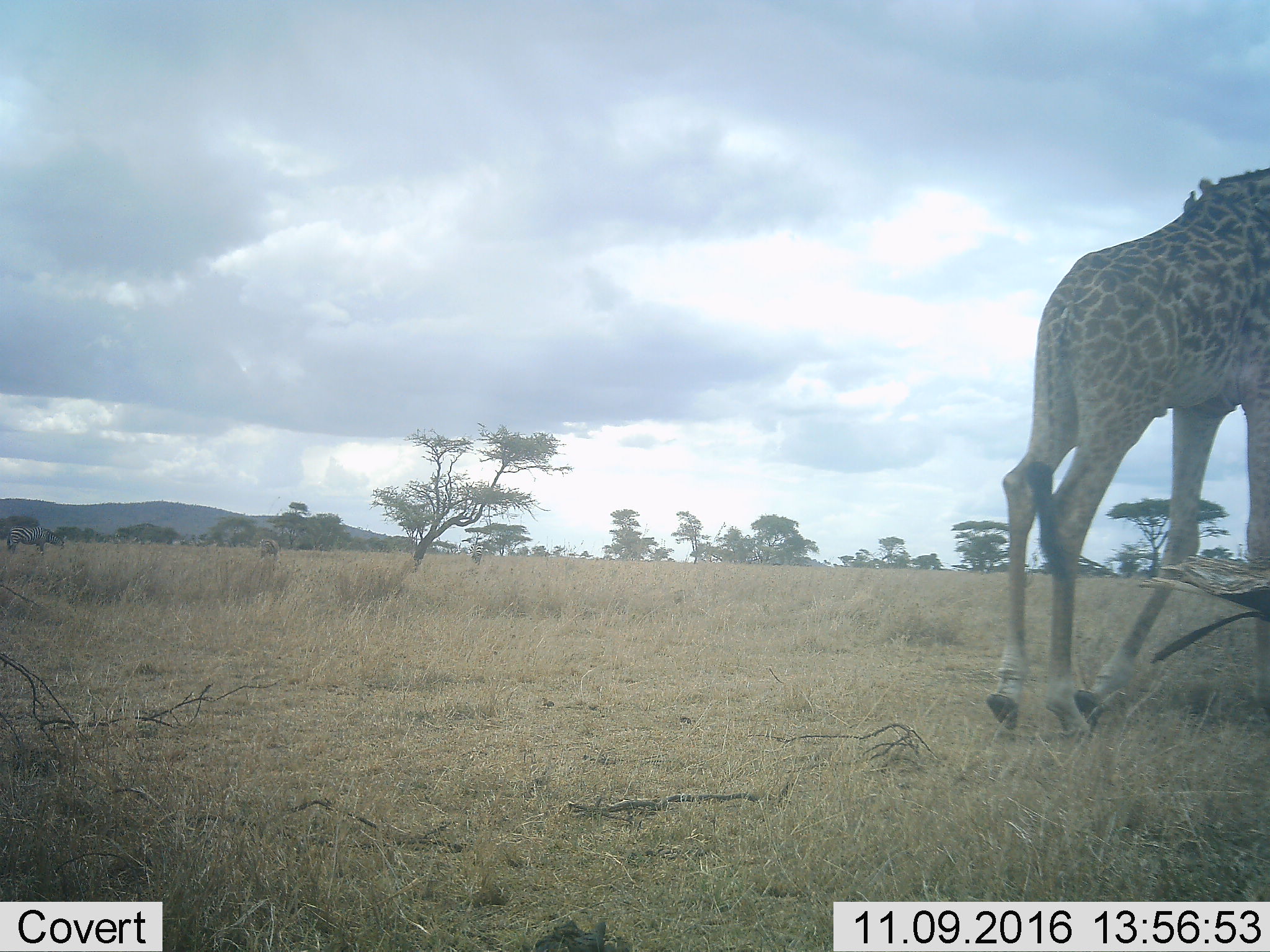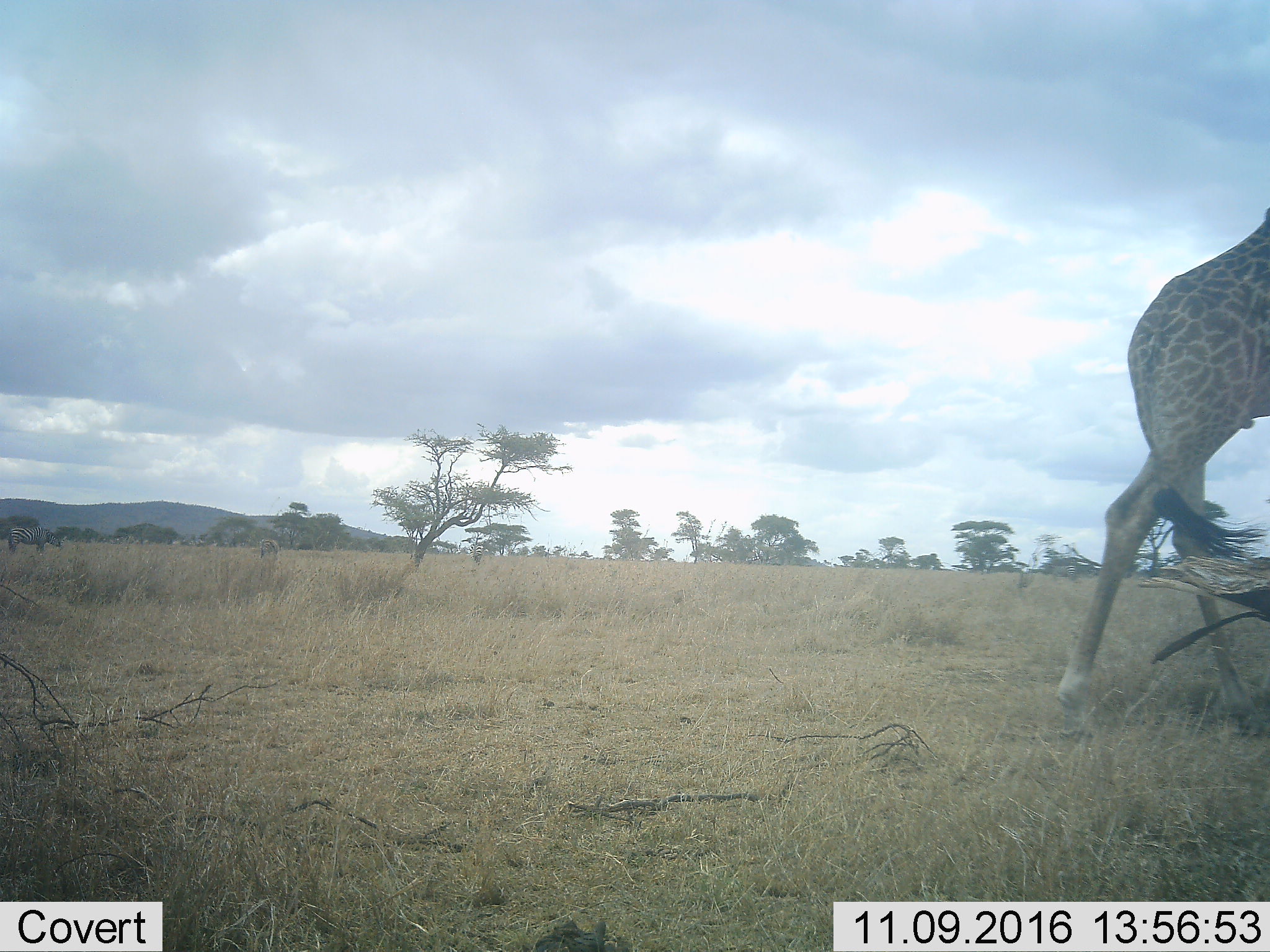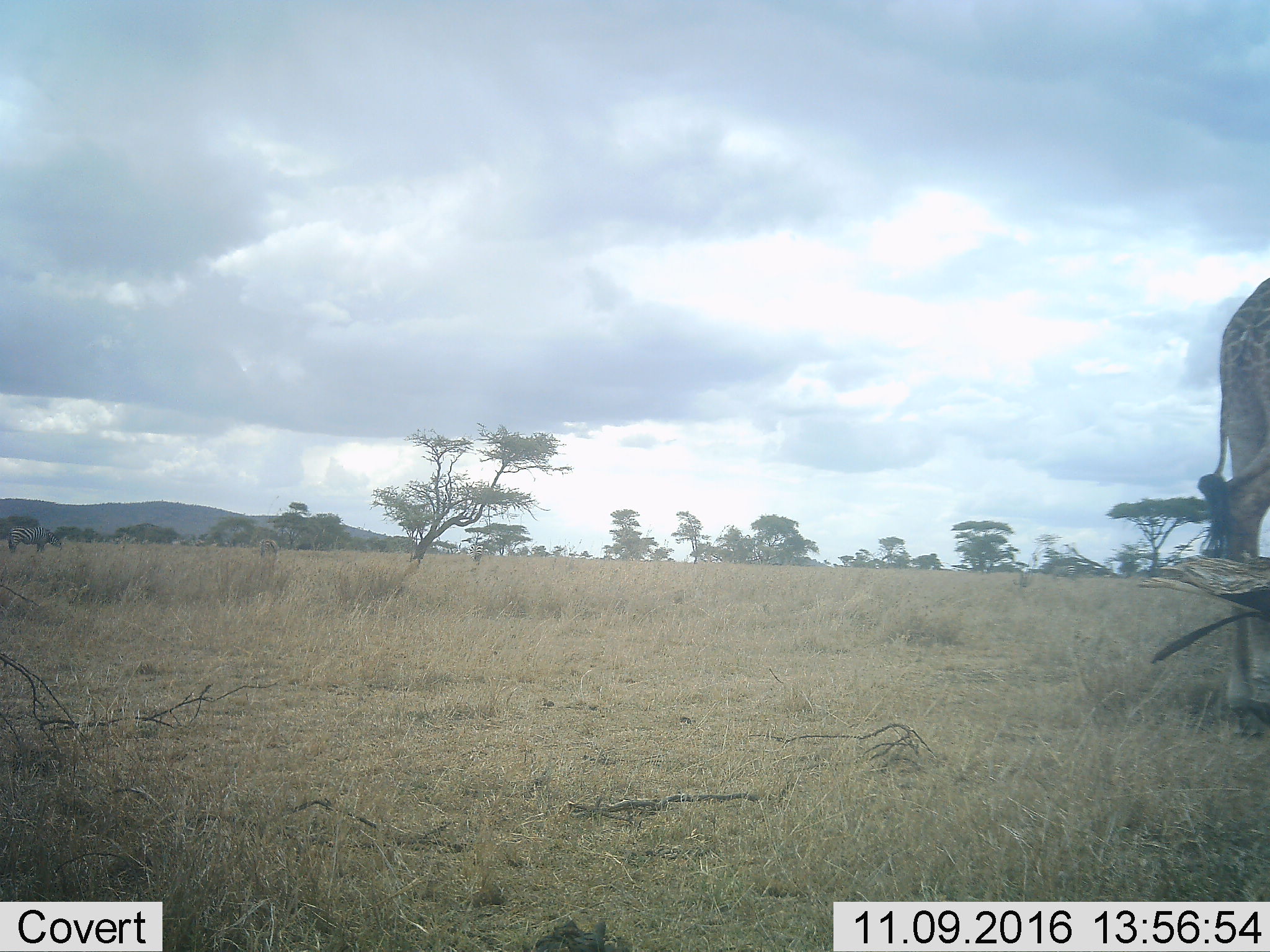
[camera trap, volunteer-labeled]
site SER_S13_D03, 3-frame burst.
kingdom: Animalia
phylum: Chordata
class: Mammalia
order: Artiodactyla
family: Giraffidae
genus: Giraffa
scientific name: Giraffa camelopardalis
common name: giraffe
Giraffe (Giraffa camelopardalis), count 1. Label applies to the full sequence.